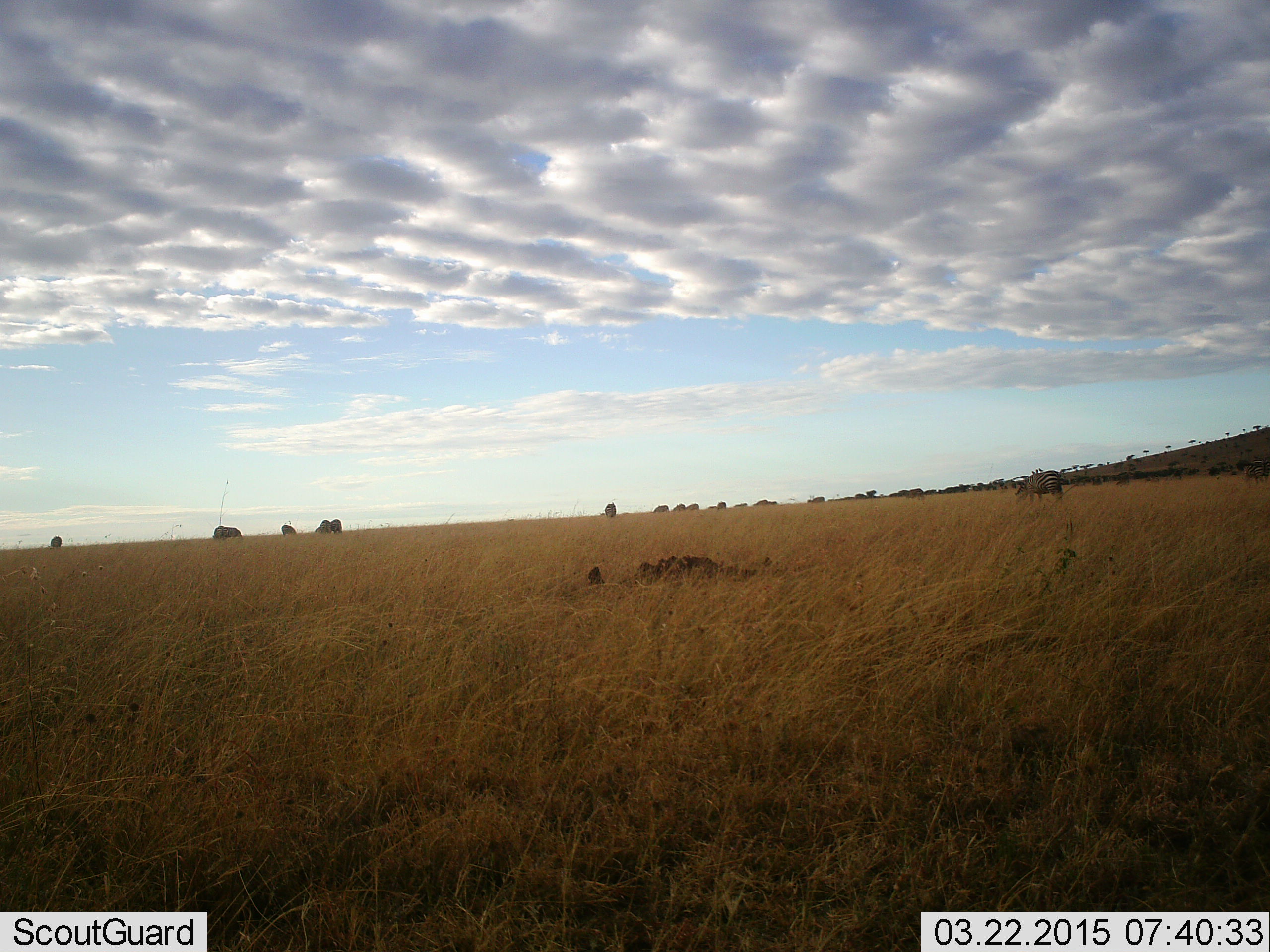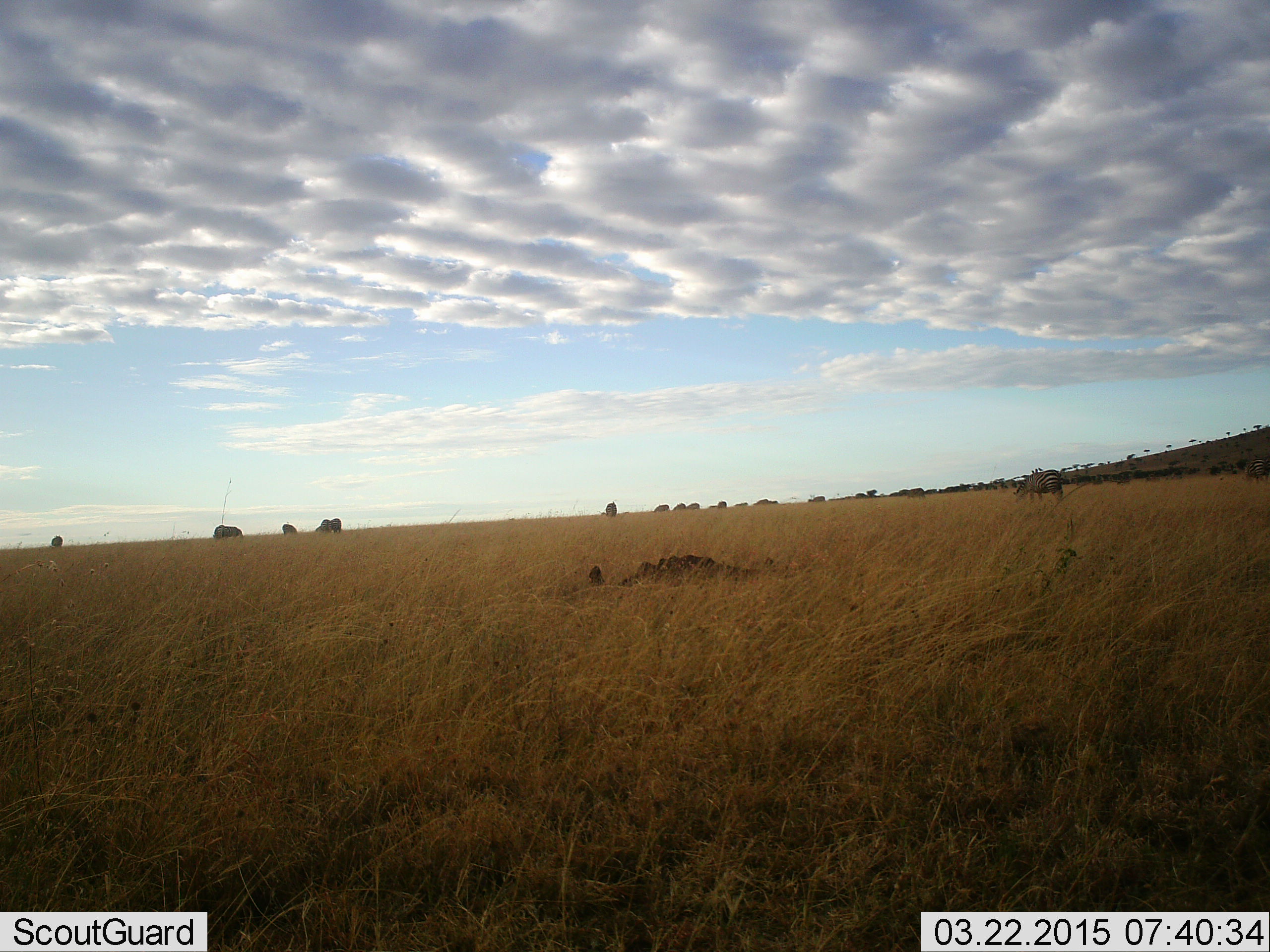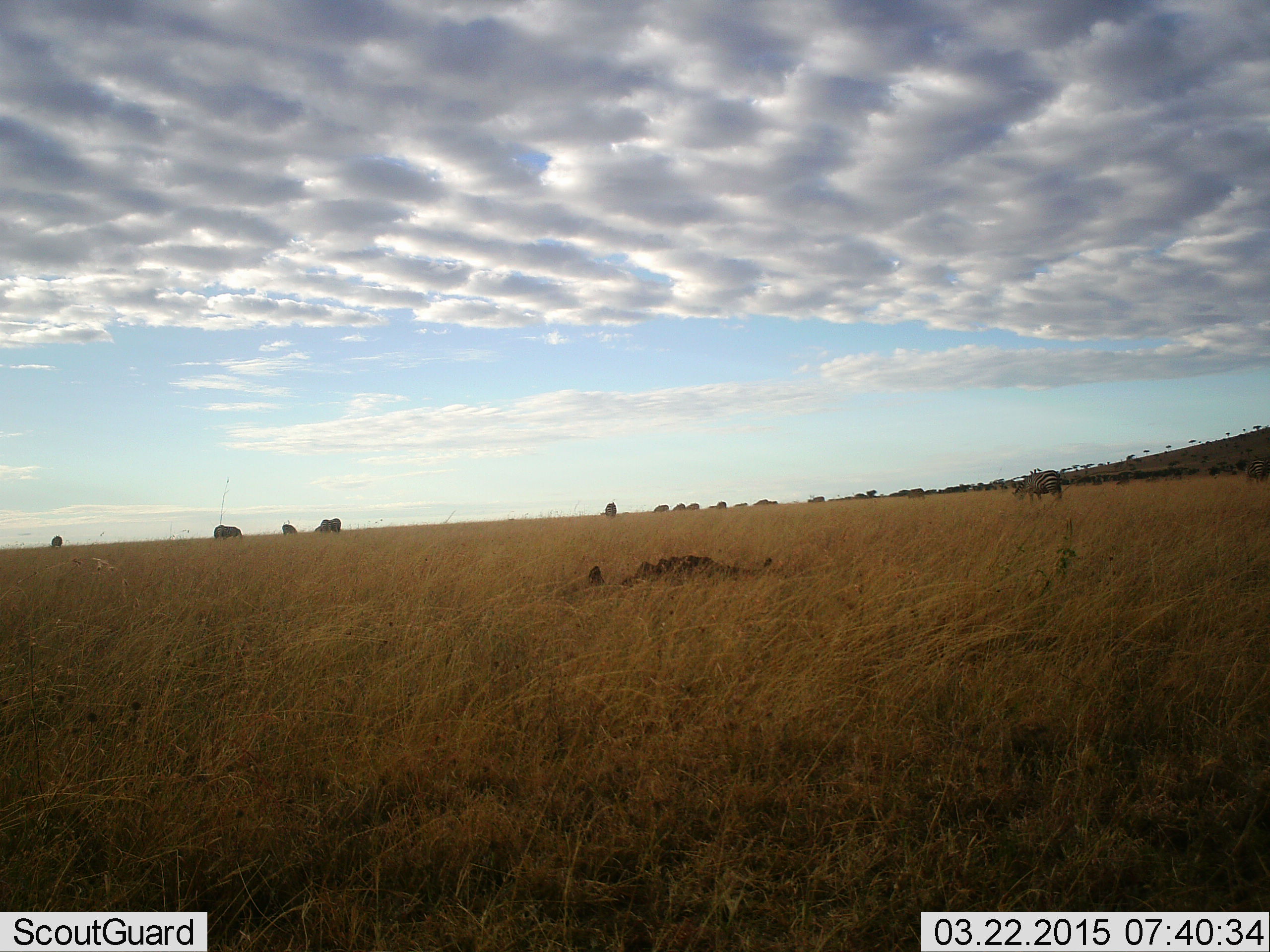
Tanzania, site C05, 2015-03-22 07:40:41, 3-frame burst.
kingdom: Animalia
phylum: Chordata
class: Mammalia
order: Perissodactyla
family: Equidae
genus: Equus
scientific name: Equus quagga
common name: plains zebra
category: zebra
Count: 2.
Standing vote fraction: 17%.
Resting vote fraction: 0%.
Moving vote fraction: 0%.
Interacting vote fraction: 0%.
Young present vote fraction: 0%.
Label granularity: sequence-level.